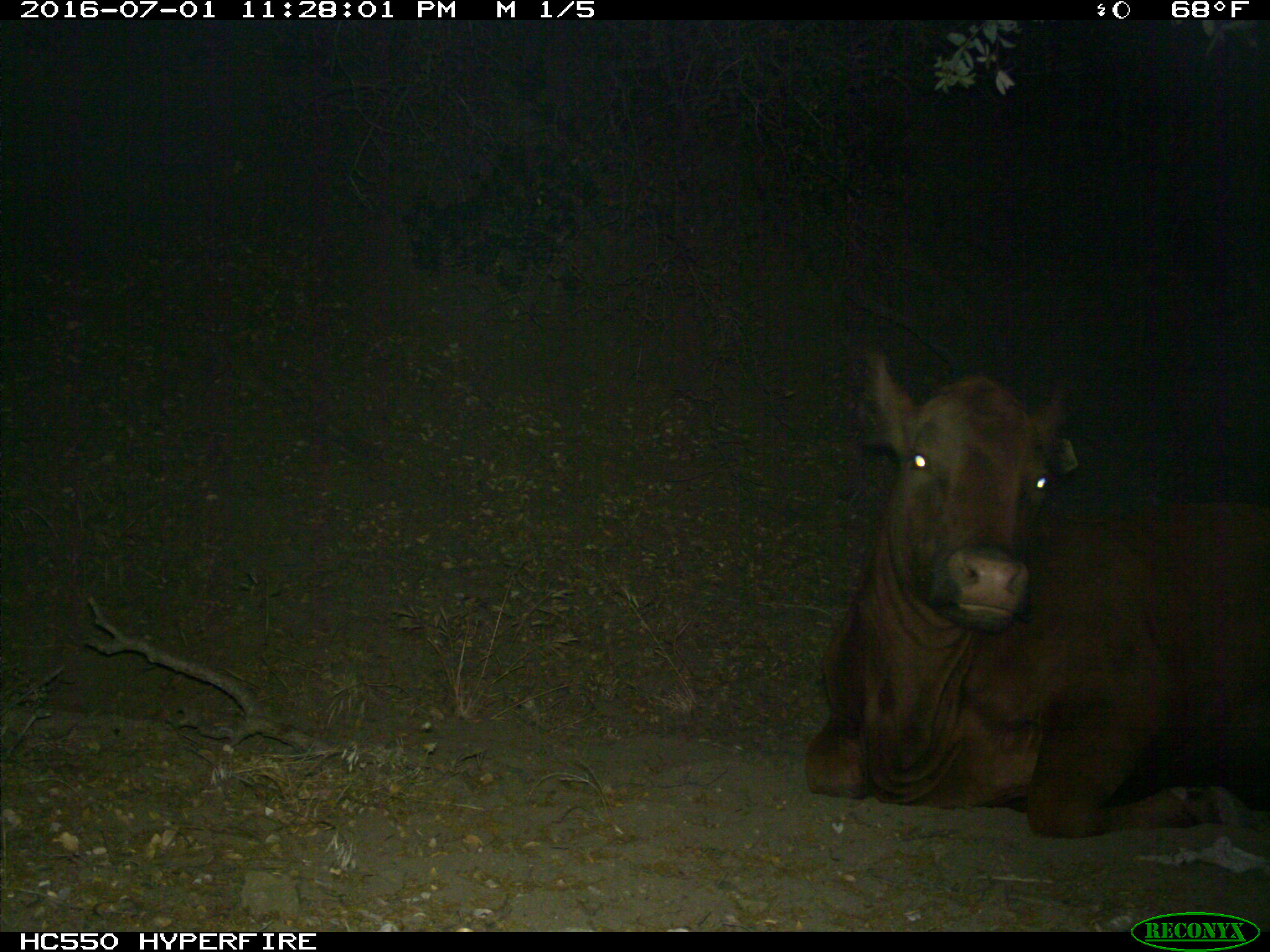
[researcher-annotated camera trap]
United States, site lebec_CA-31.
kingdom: Animalia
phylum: Chordata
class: Mammalia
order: Artiodactyla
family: Bovidae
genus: Bos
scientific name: Bos taurus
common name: domestic cow